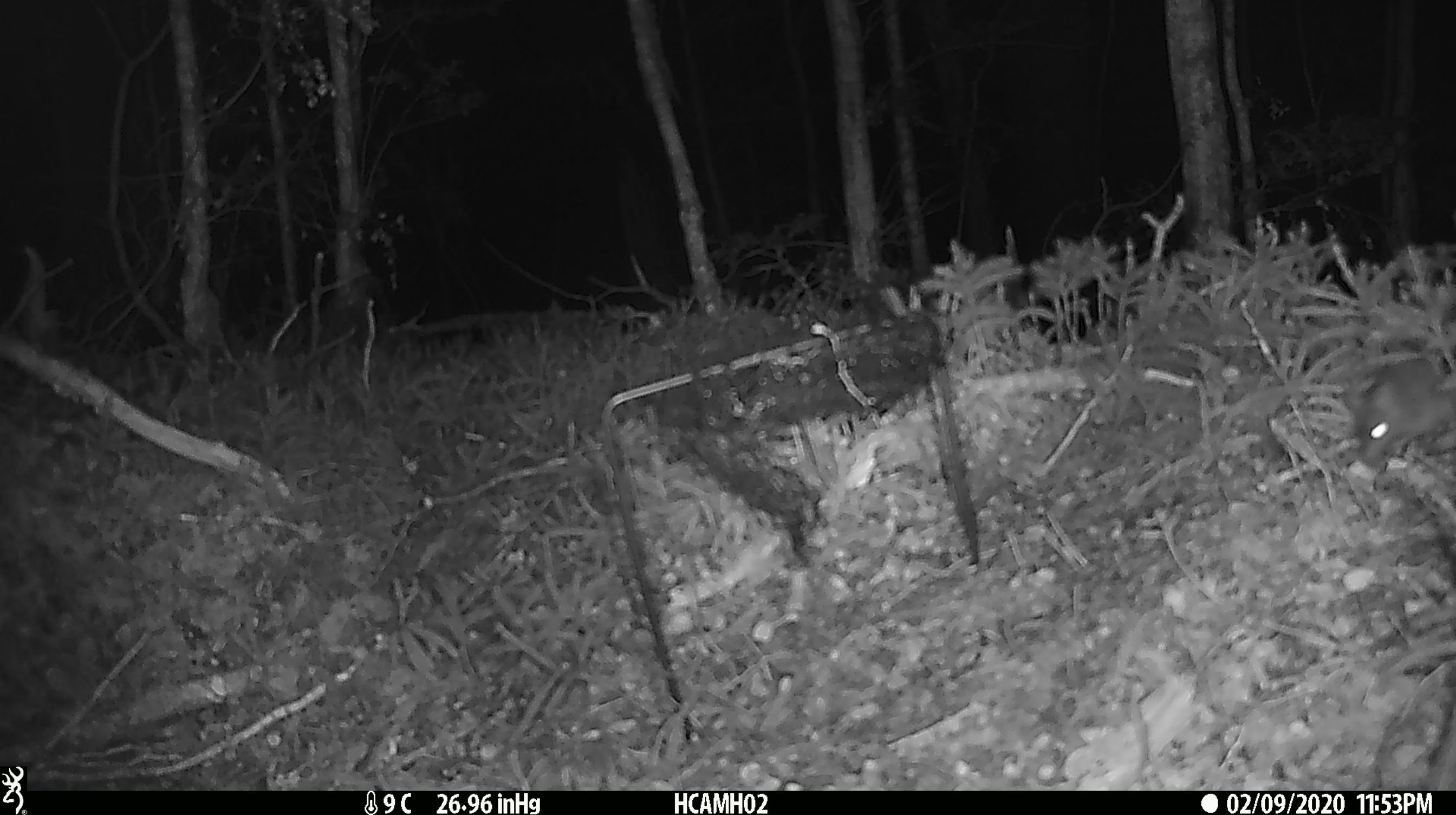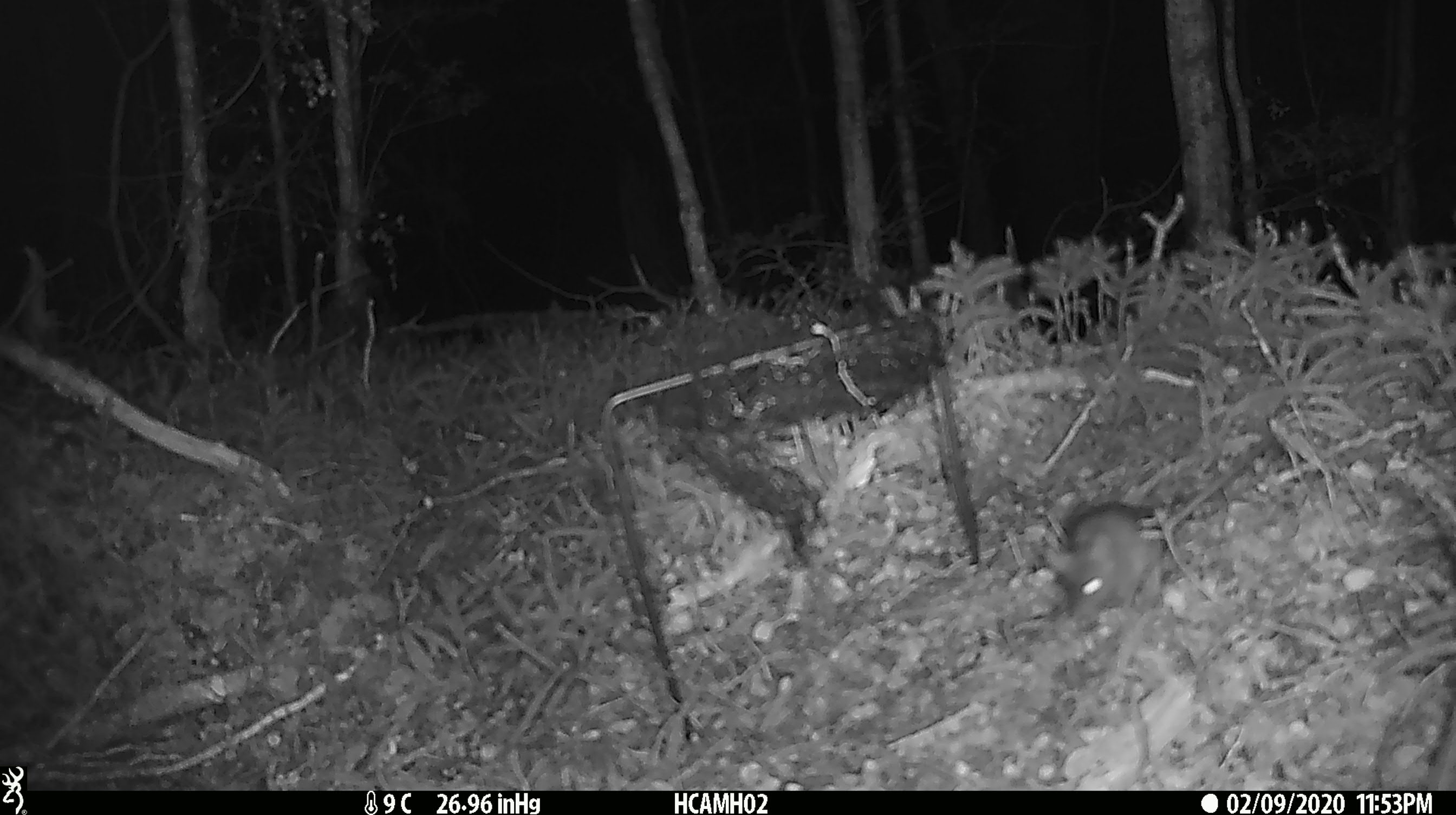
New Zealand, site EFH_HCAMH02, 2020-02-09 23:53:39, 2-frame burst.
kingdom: Animalia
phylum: Chordata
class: Mammalia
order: Rodentia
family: Muridae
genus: Rattus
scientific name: Rattus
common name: rat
Rat (Rattus).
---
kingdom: Animalia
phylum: Chordata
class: Mammalia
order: Rodentia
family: Muridae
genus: Mus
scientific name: Mus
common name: mouse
Mouse (Mus).